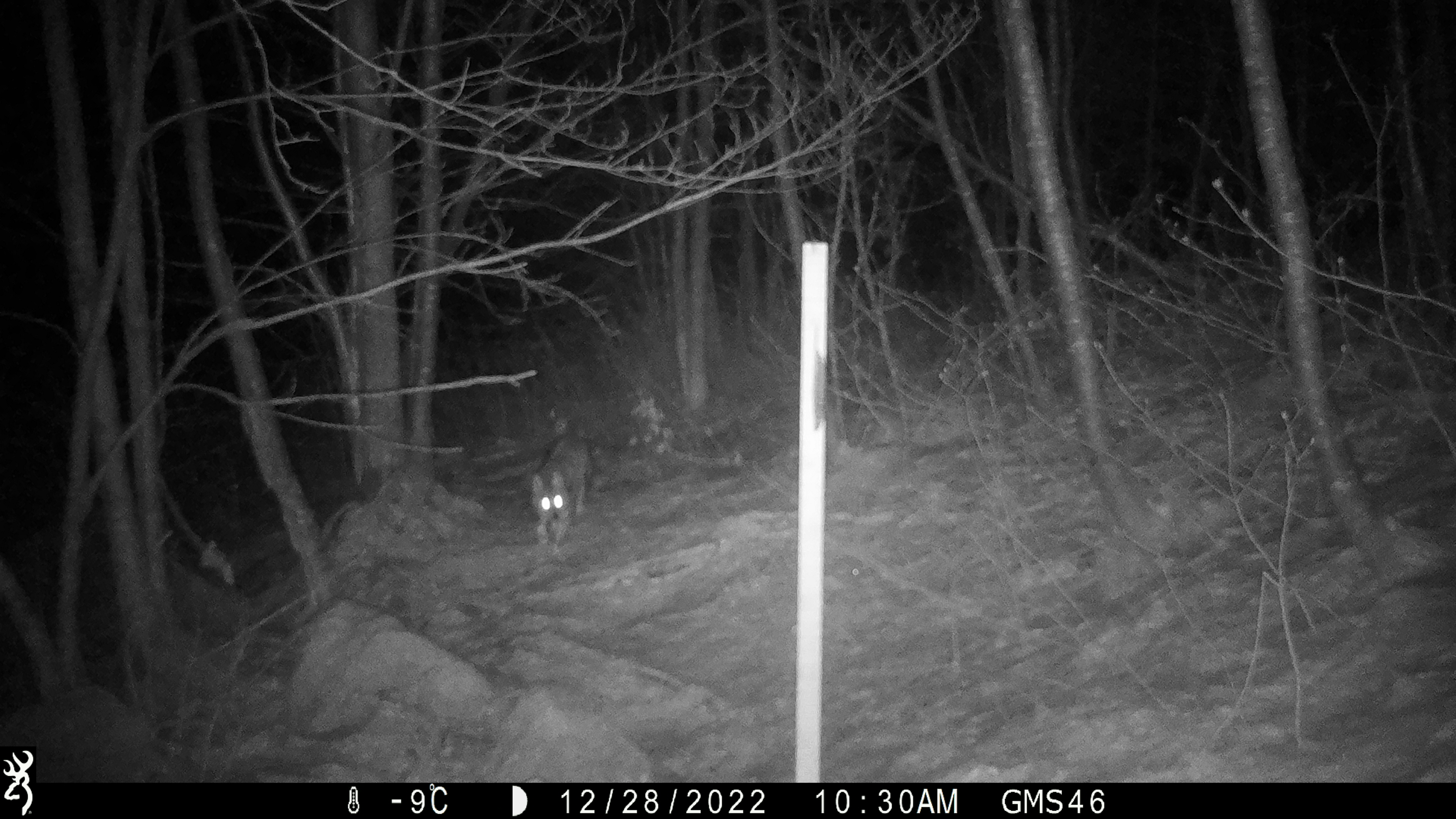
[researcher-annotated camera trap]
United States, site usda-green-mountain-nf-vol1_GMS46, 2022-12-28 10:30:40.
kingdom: Animalia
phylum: Chordata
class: Mammalia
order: Carnivora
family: Canidae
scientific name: Canidae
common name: canid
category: canid sp.